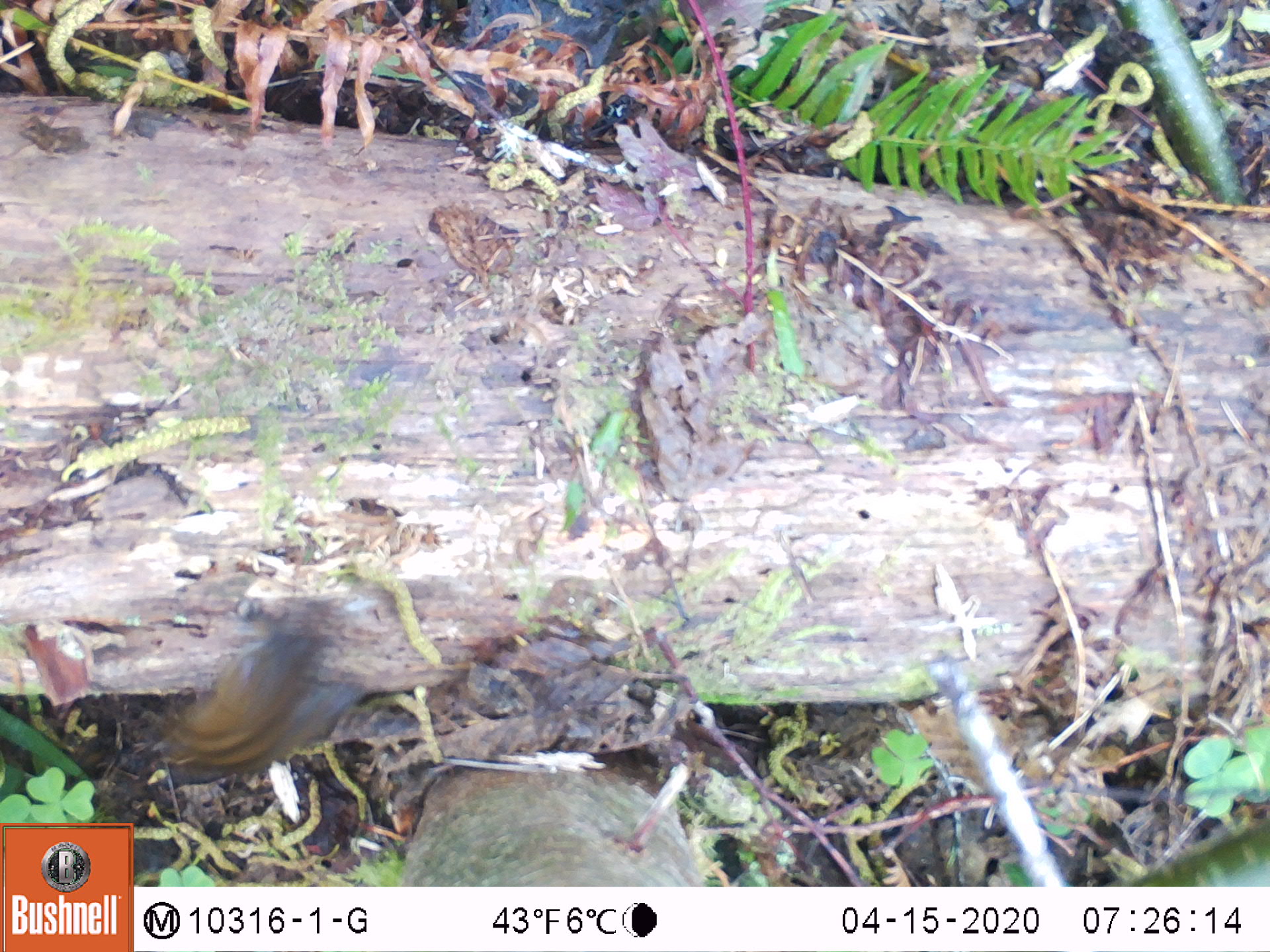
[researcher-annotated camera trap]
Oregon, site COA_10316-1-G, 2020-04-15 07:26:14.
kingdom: Animalia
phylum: Chordata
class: Mammalia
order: Rodentia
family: Sciuridae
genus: Neotamias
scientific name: Neotamias townsendii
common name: townsend's chipmunk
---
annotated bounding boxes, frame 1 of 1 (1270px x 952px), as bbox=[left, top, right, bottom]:
townsend's chipmunk: bbox=[146, 602, 360, 783]